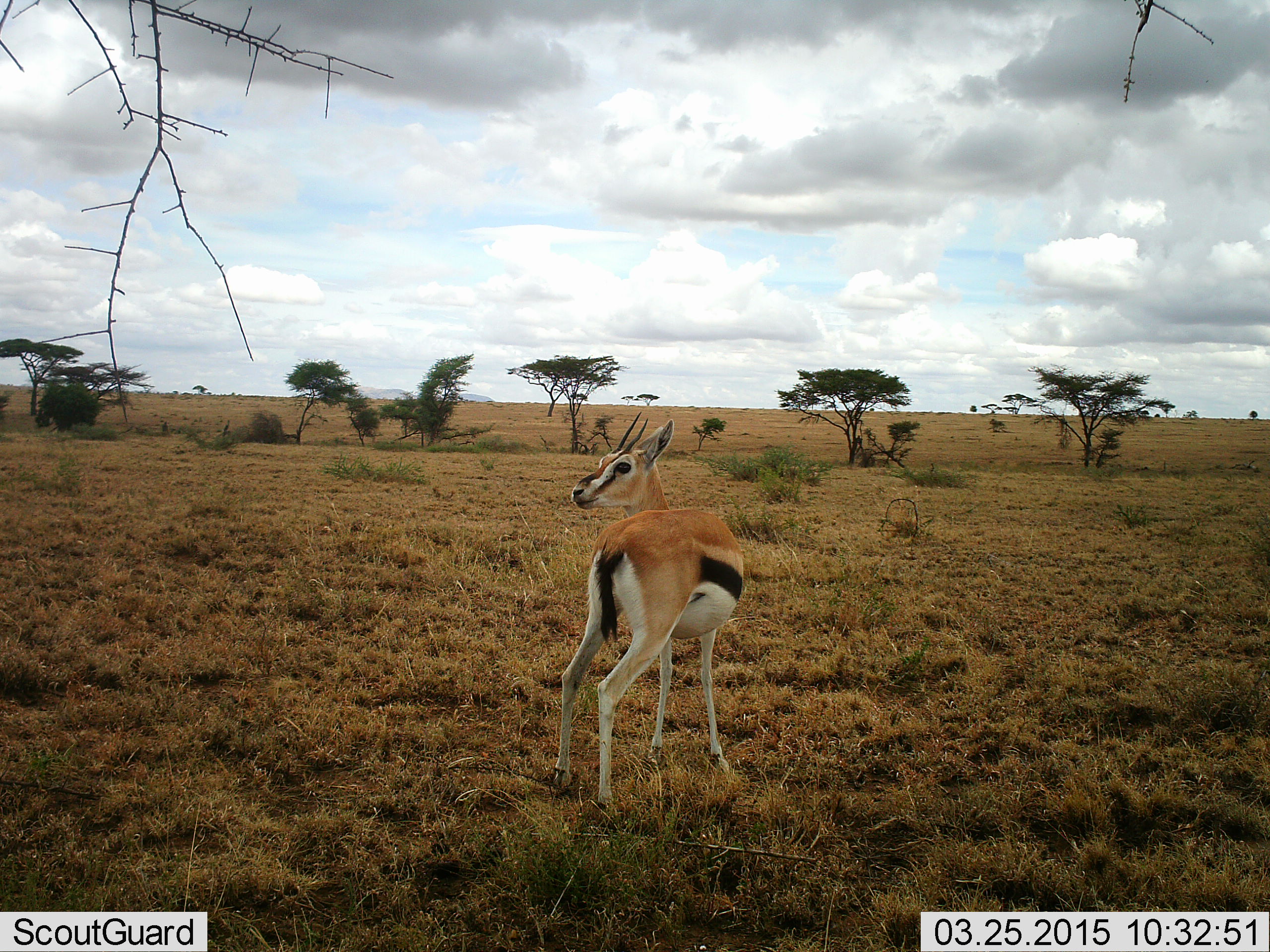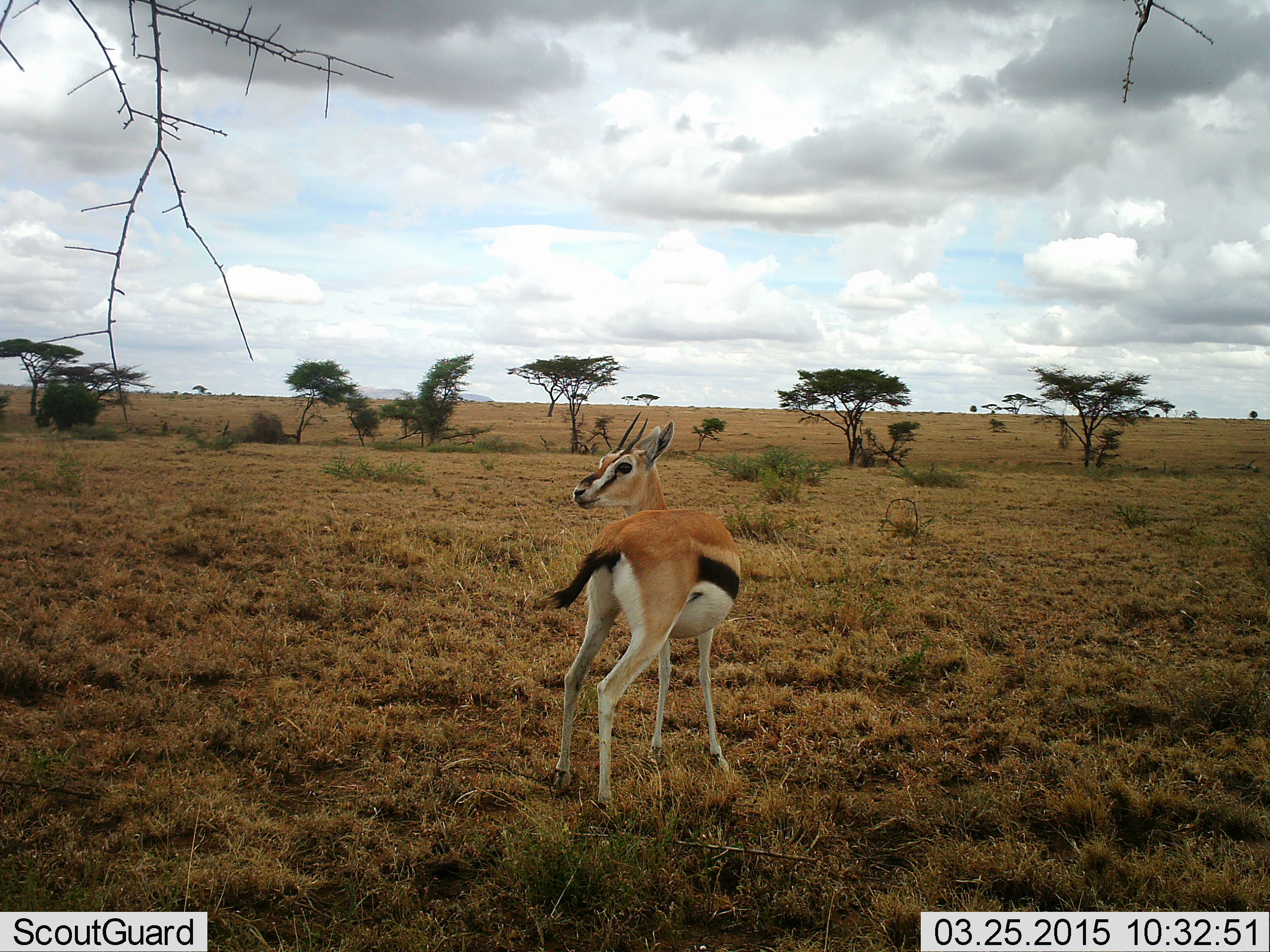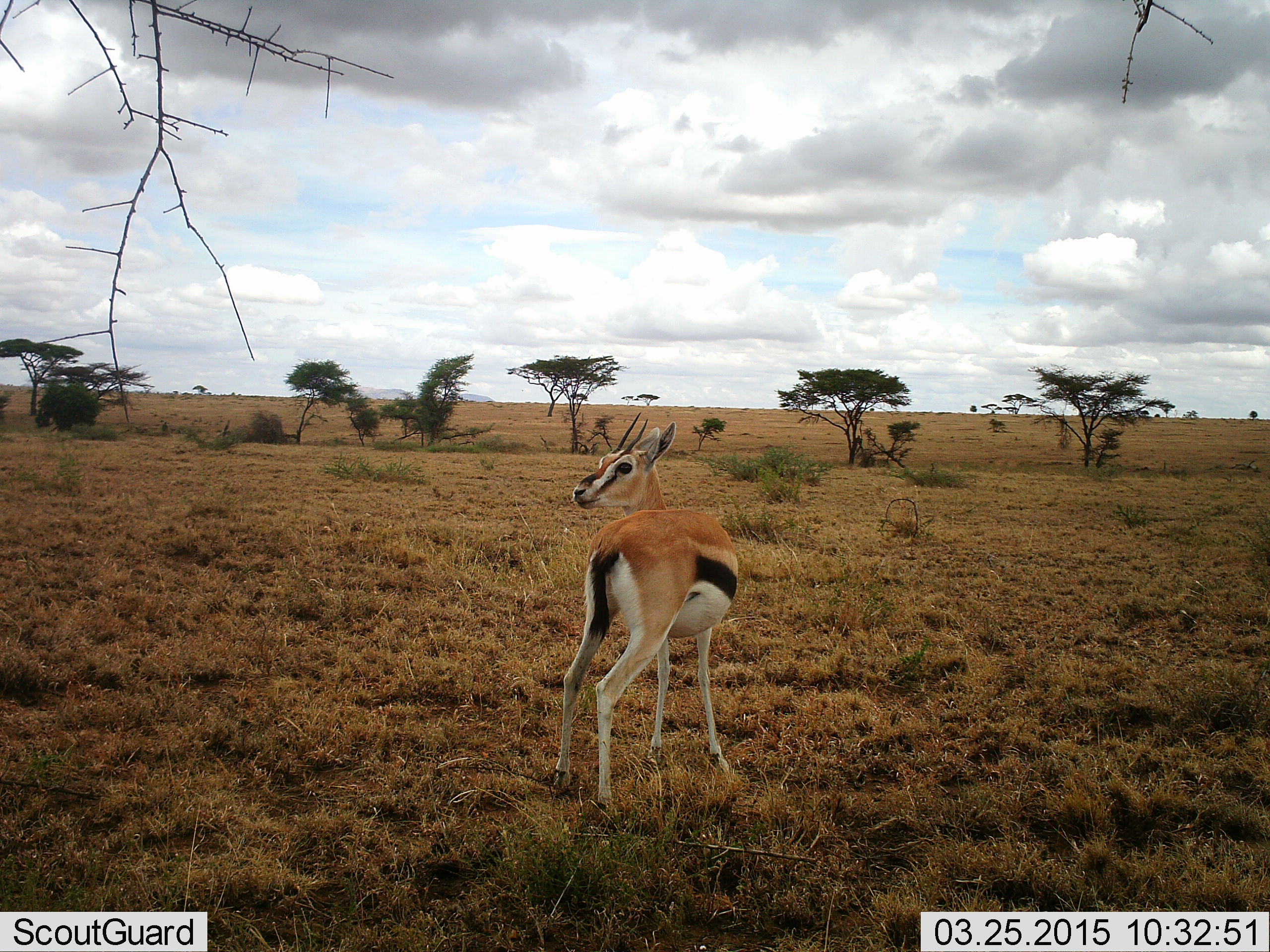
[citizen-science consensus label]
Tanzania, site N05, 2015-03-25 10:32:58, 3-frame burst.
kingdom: Animalia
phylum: Chordata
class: Mammalia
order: Artiodactyla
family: Bovidae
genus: Eudorcas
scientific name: Eudorcas thomsonii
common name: thomson's gazelle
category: gazellethomsons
Gazellethomsons (thomson's gazelle) (Eudorcas thomsonii), count 1. Behavior (volunteer vote fractions): standing 100%, resting 0%, moving 0%, interacting 0%. Young present (vote fraction): 0%. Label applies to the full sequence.